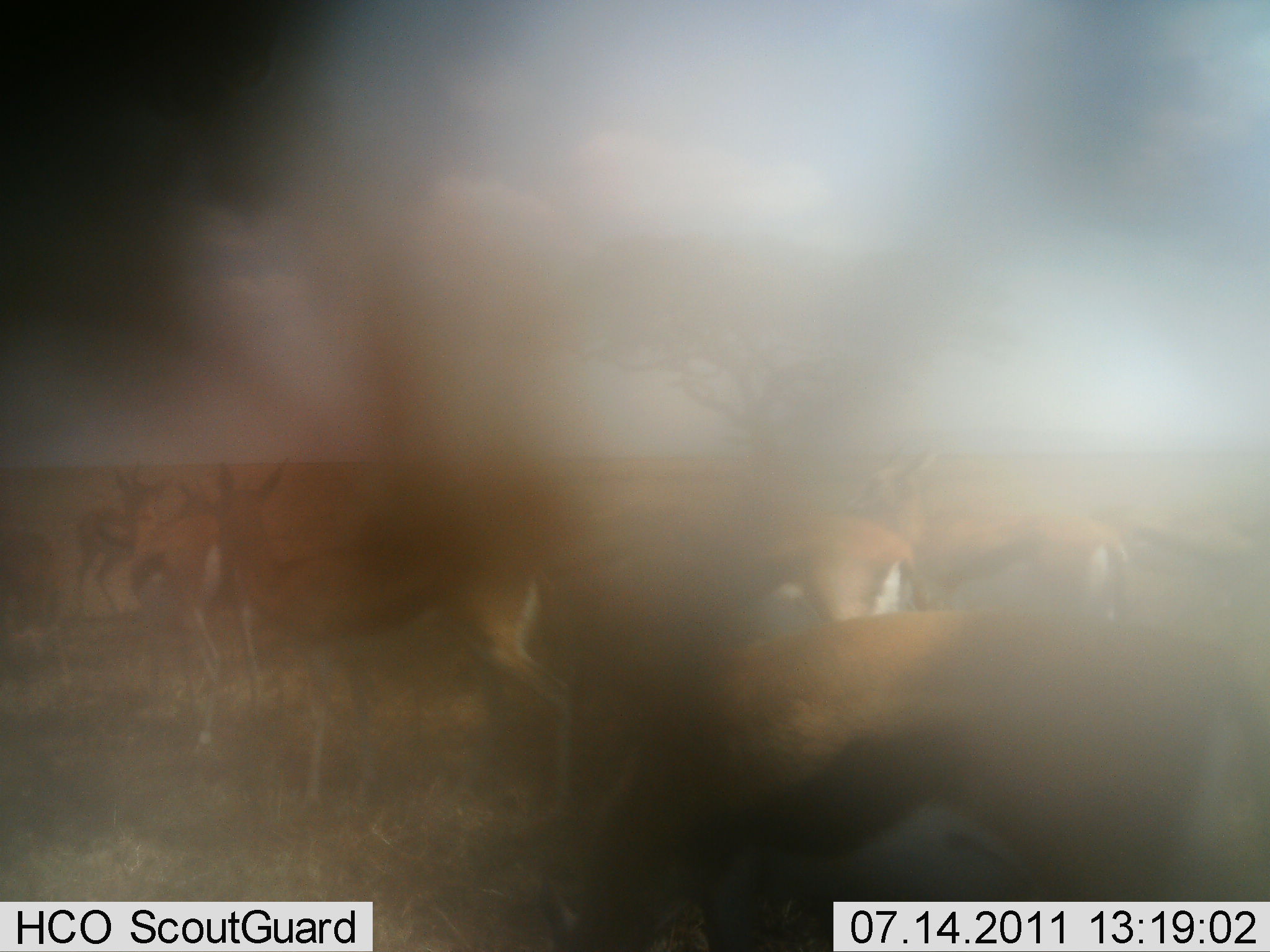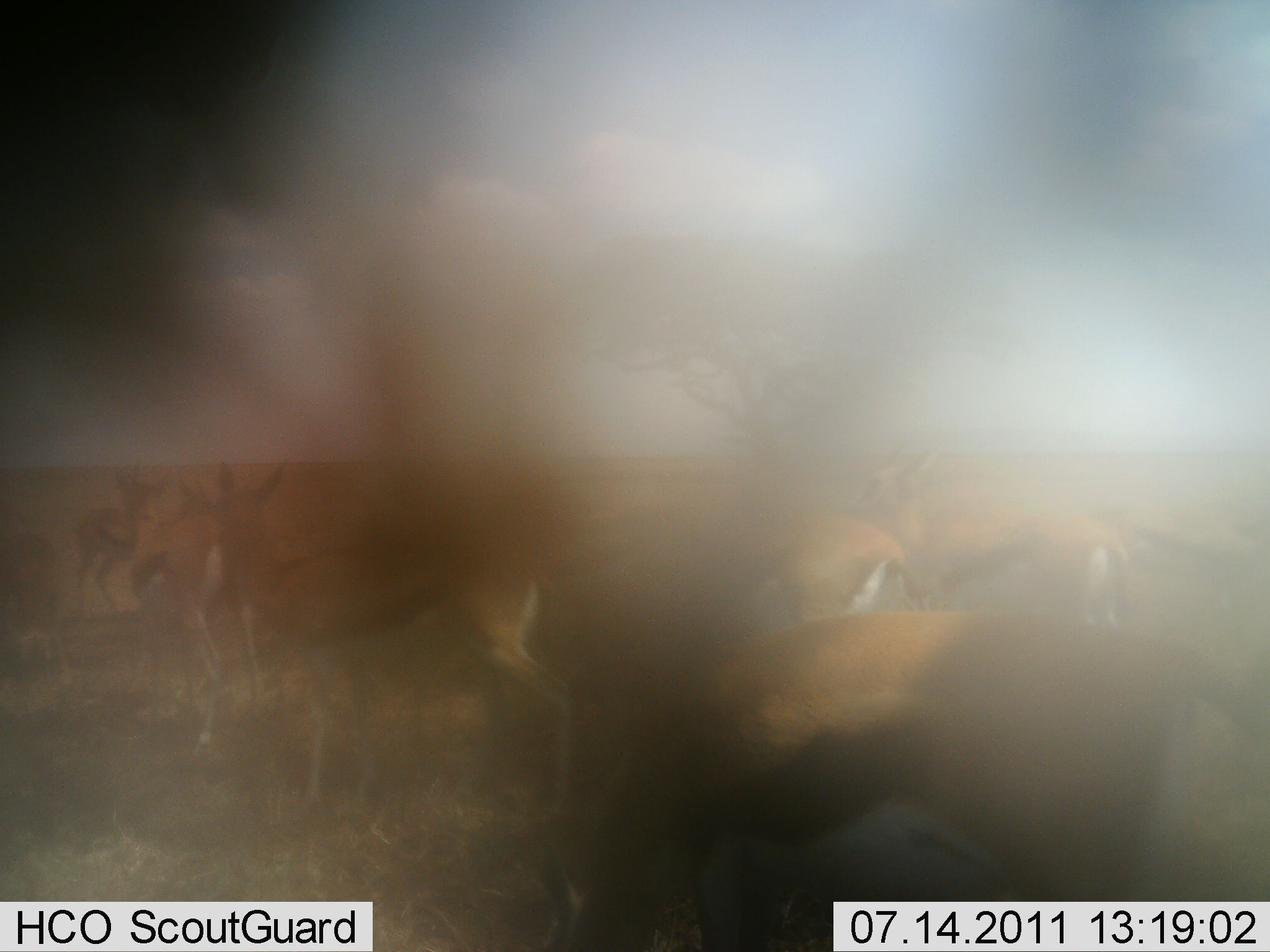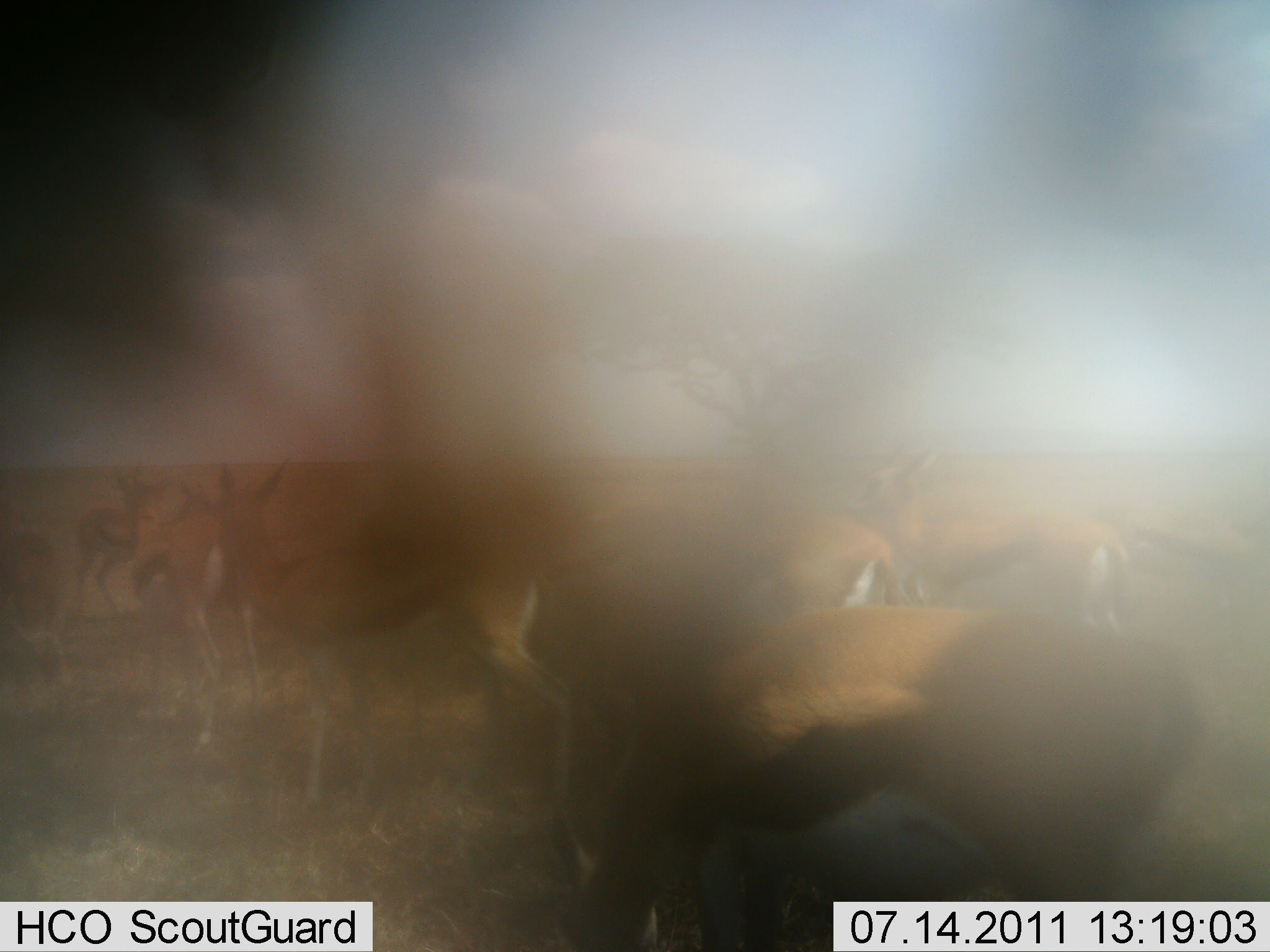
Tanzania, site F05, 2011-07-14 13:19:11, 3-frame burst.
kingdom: Animalia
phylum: Chordata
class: Mammalia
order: Artiodactyla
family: Bovidae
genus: Eudorcas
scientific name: Eudorcas thomsonii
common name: thomson's gazelle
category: gazellethomsons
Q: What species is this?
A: Gazellethomsons (thomson's gazelle) (Eudorcas thomsonii).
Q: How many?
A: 7.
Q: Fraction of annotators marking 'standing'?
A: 92%.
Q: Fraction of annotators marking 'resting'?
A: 0%.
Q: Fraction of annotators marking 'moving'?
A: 0%.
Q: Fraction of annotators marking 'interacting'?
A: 0%.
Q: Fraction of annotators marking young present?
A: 0%.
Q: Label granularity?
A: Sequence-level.